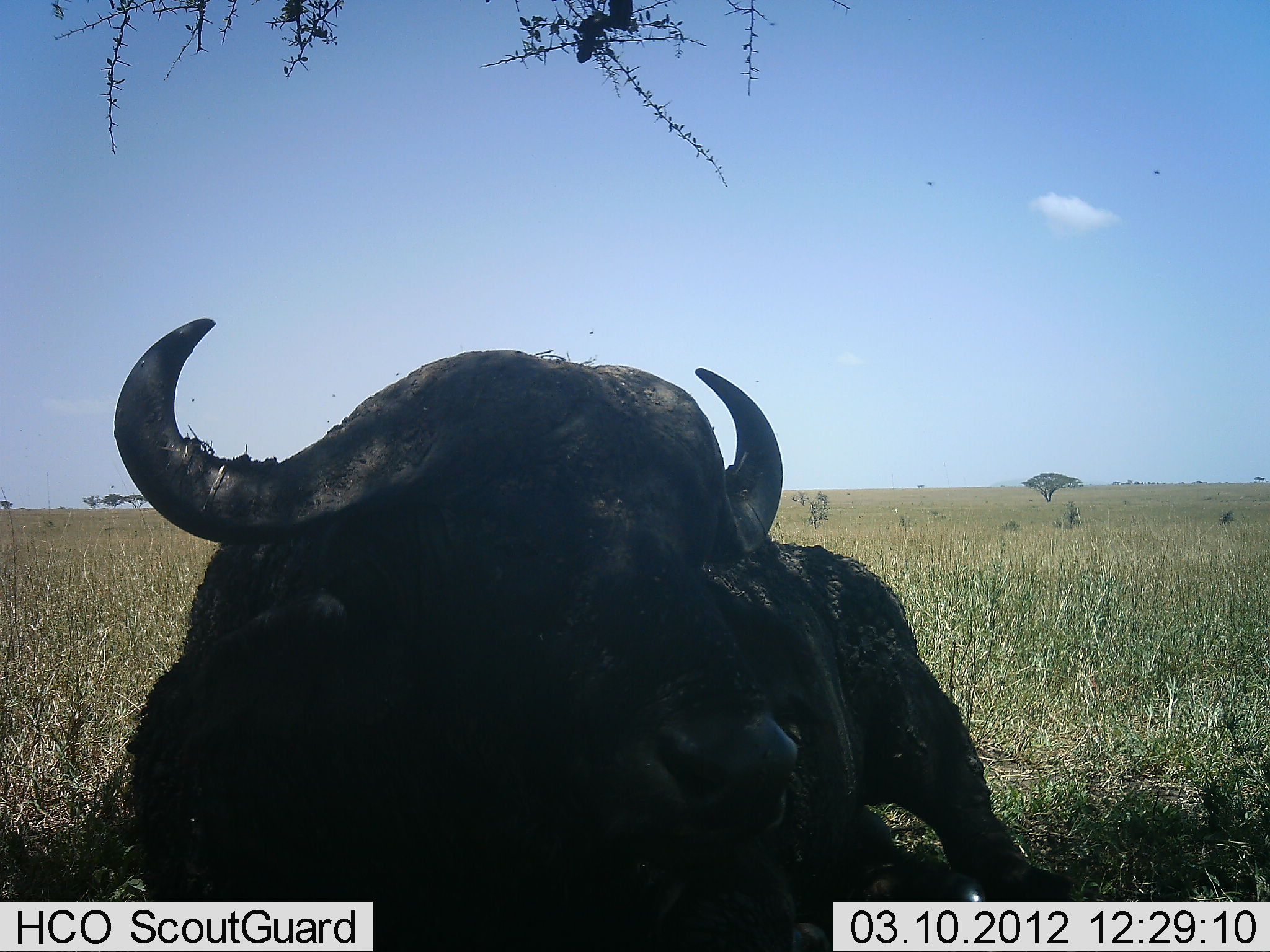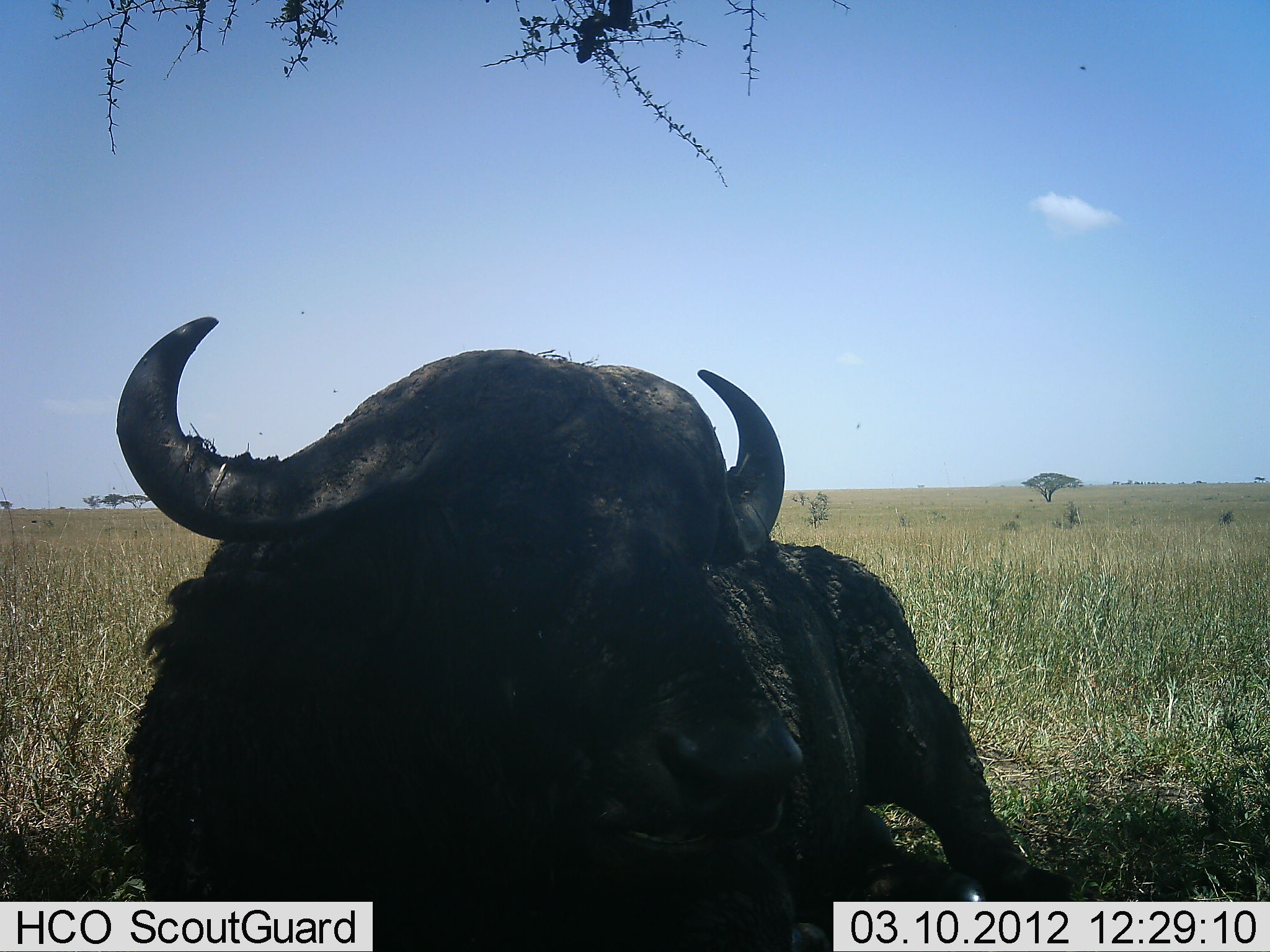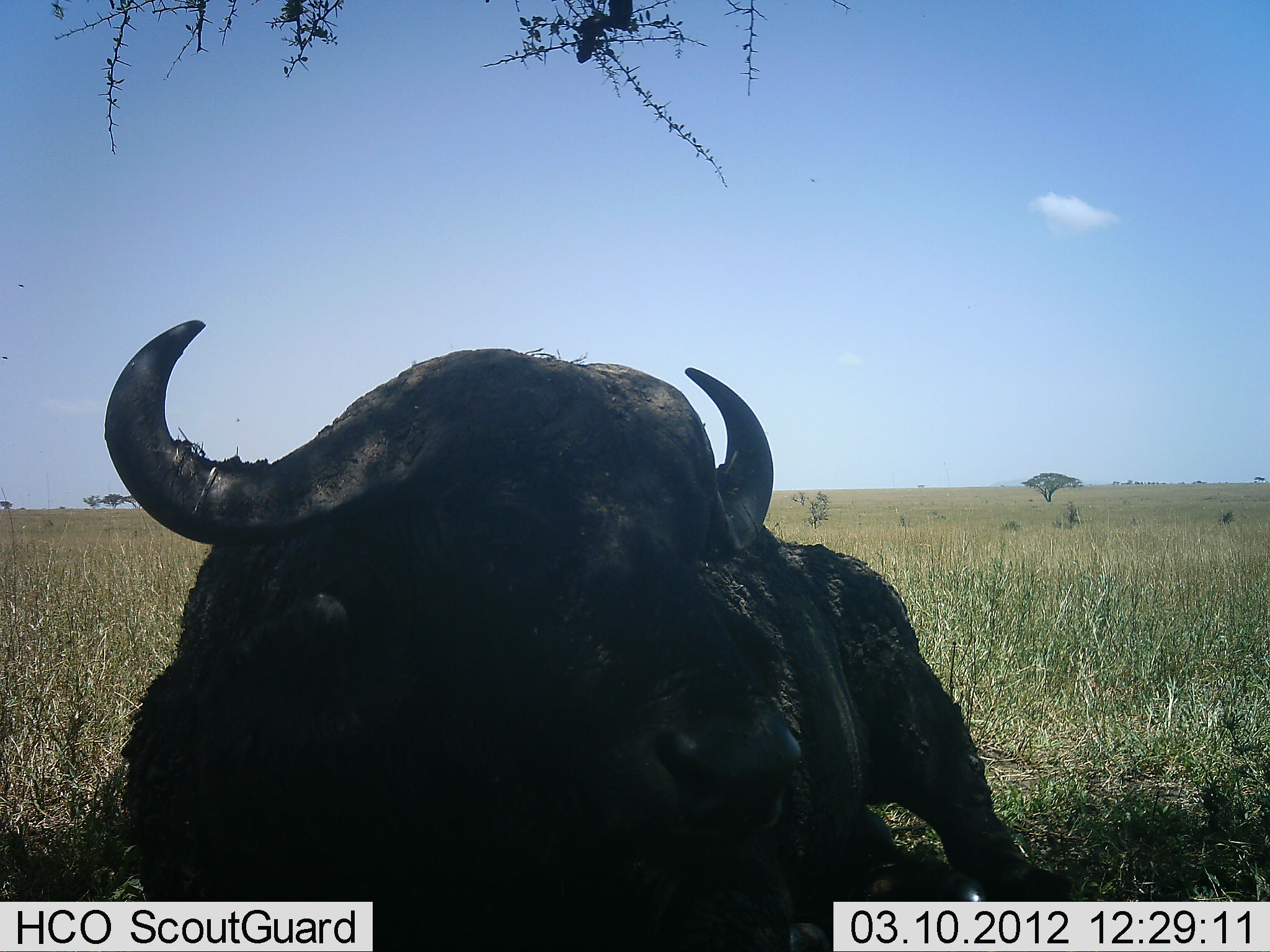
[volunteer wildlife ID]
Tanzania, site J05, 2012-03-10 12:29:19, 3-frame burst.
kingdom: Animalia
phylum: Chordata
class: Mammalia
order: Artiodactyla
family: Bovidae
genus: Syncerus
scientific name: Syncerus caffer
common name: cape buffalo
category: buffalo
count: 1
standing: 0%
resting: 83%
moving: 17%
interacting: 0%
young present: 0%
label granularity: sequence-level